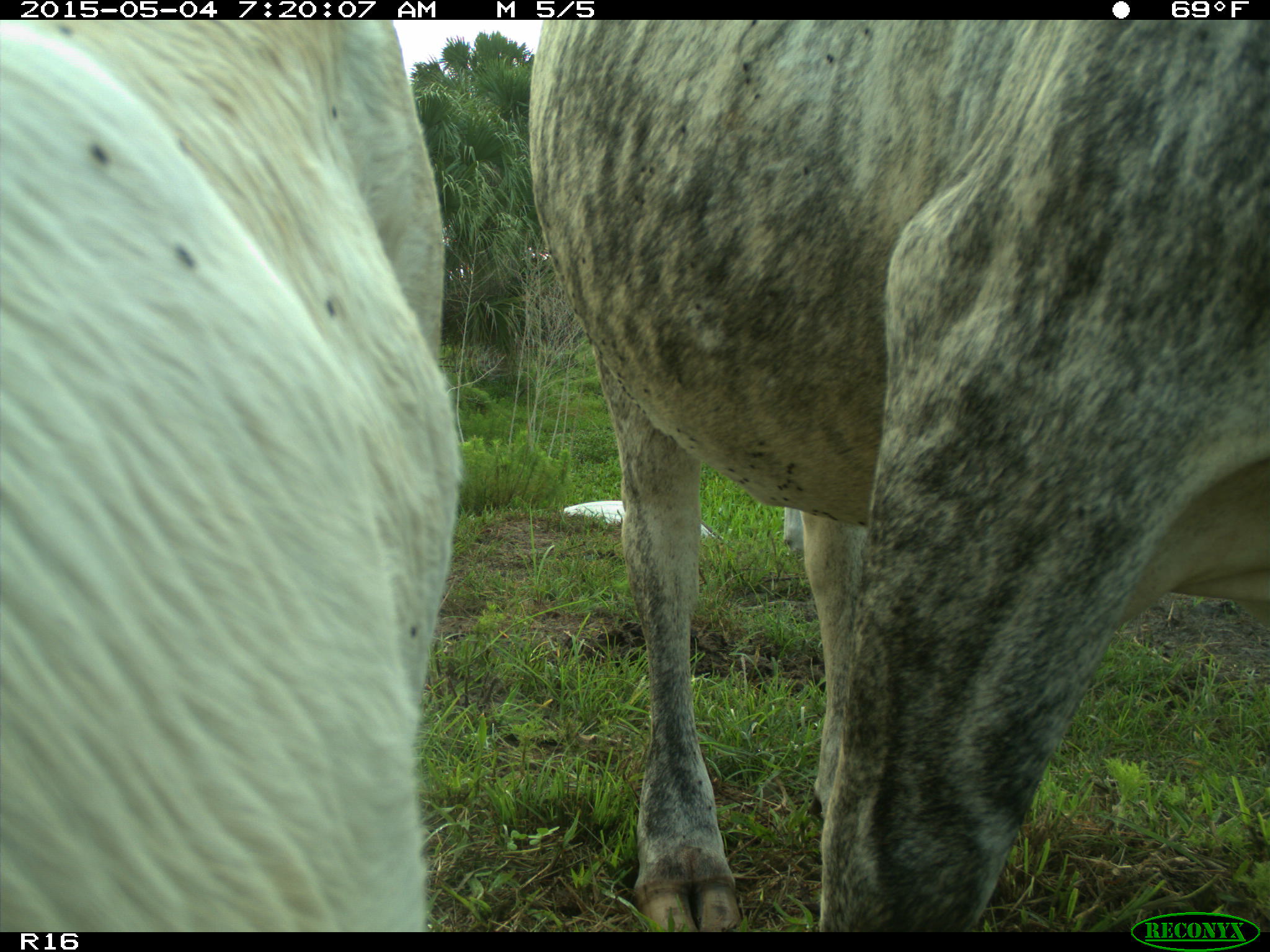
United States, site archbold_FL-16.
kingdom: Animalia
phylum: Chordata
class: Mammalia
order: Artiodactyla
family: Bovidae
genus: Bos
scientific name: Bos taurus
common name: domestic cow